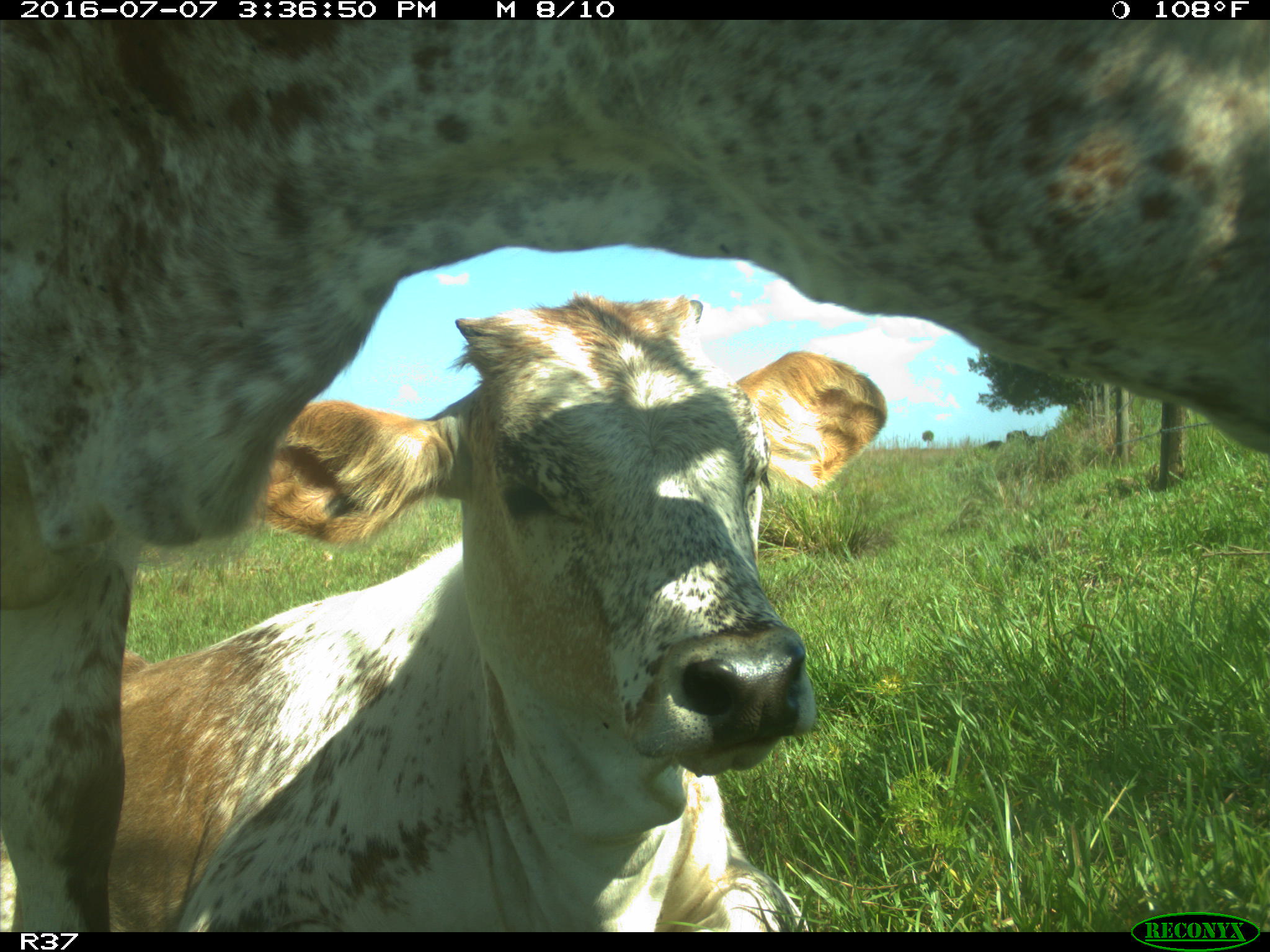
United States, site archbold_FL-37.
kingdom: Animalia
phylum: Chordata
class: Mammalia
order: Artiodactyla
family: Bovidae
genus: Bos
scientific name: Bos taurus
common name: domestic cow